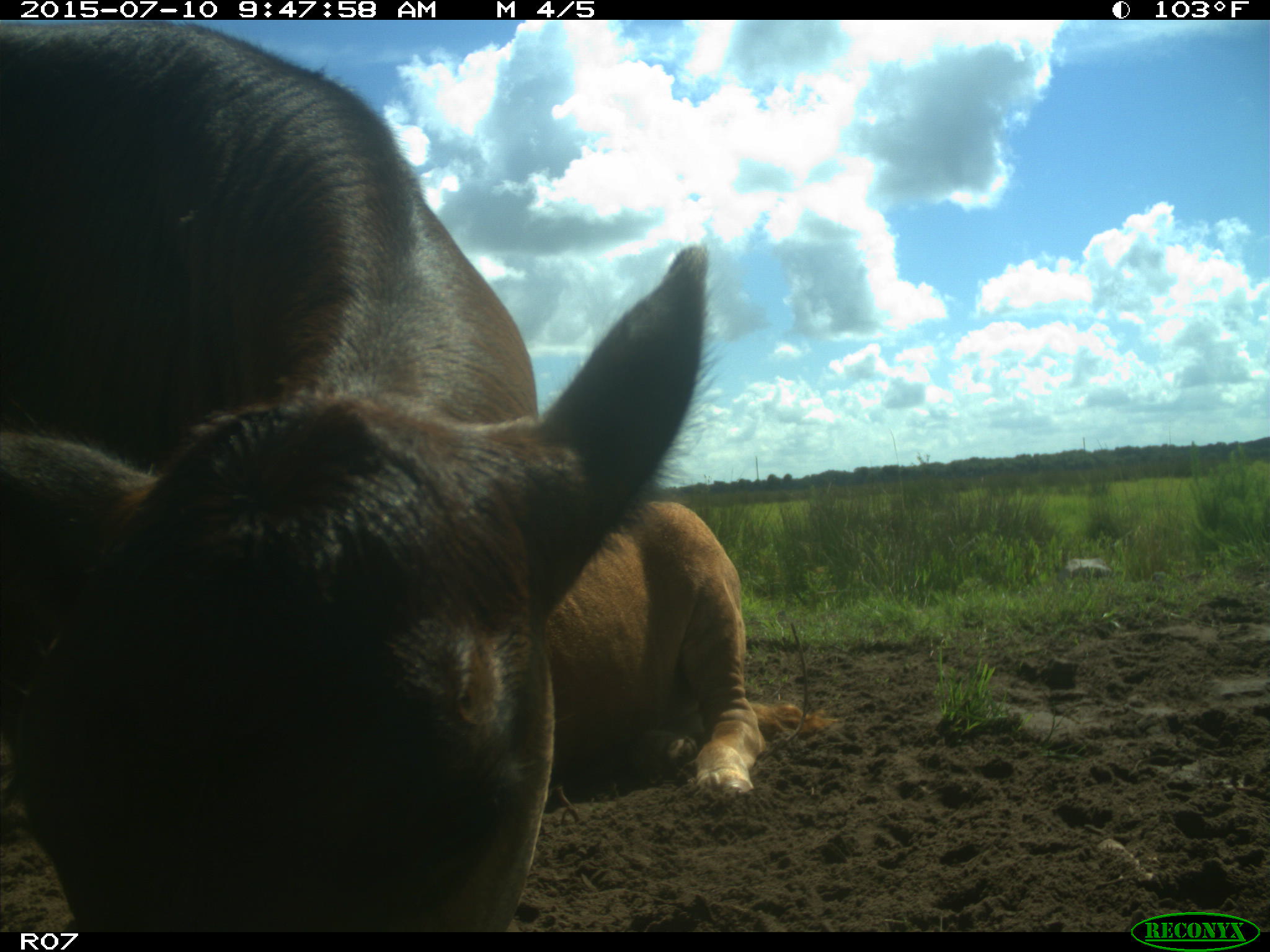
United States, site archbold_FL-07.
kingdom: Animalia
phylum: Chordata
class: Mammalia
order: Artiodactyla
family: Bovidae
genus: Bos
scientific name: Bos taurus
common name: domestic cow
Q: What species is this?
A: Bos taurus (domestic cow).